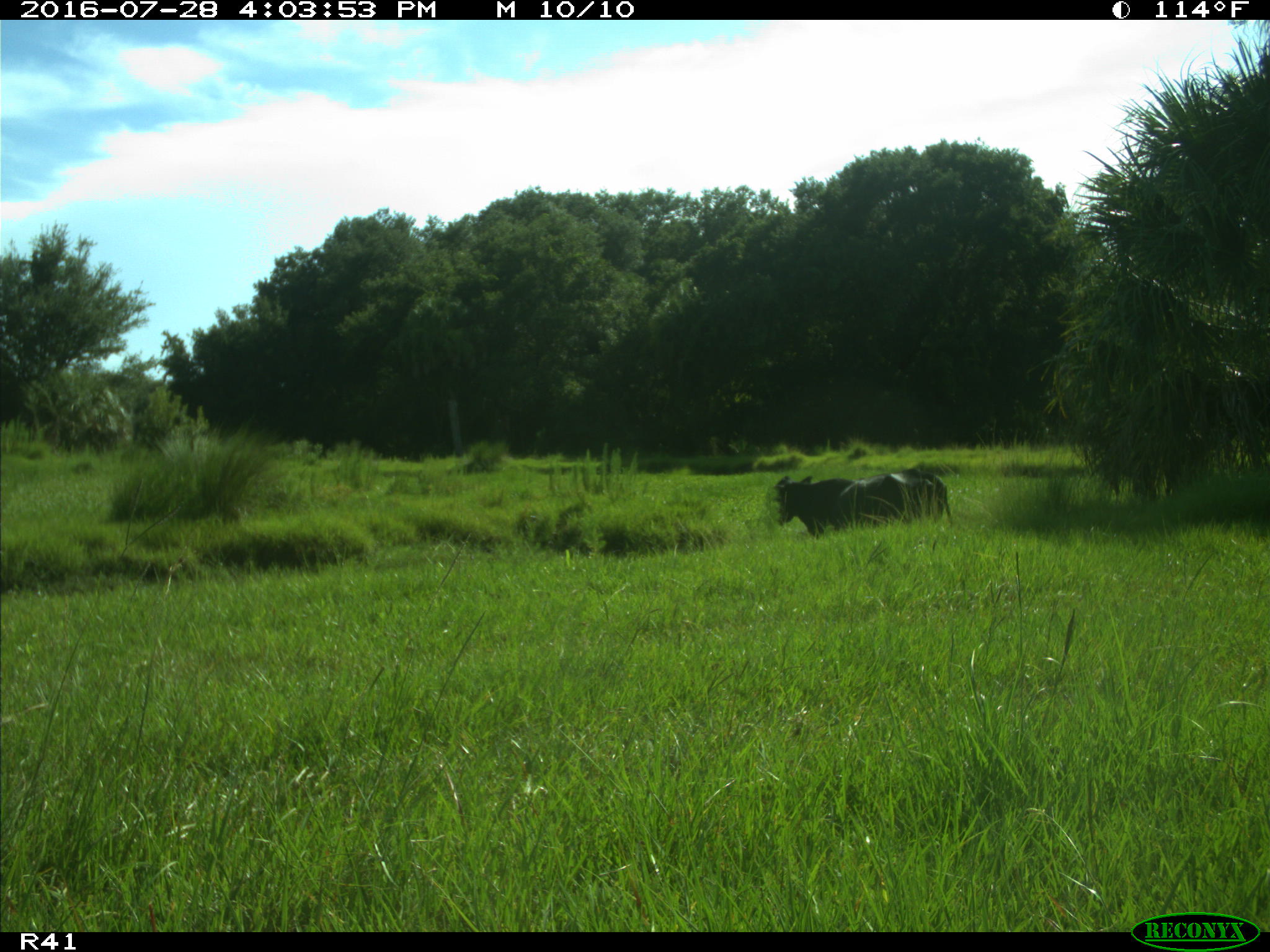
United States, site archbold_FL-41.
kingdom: Animalia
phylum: Chordata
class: Mammalia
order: Artiodactyla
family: Bovidae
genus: Bos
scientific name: Bos taurus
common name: domestic cow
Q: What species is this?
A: Bos taurus (domestic cow).